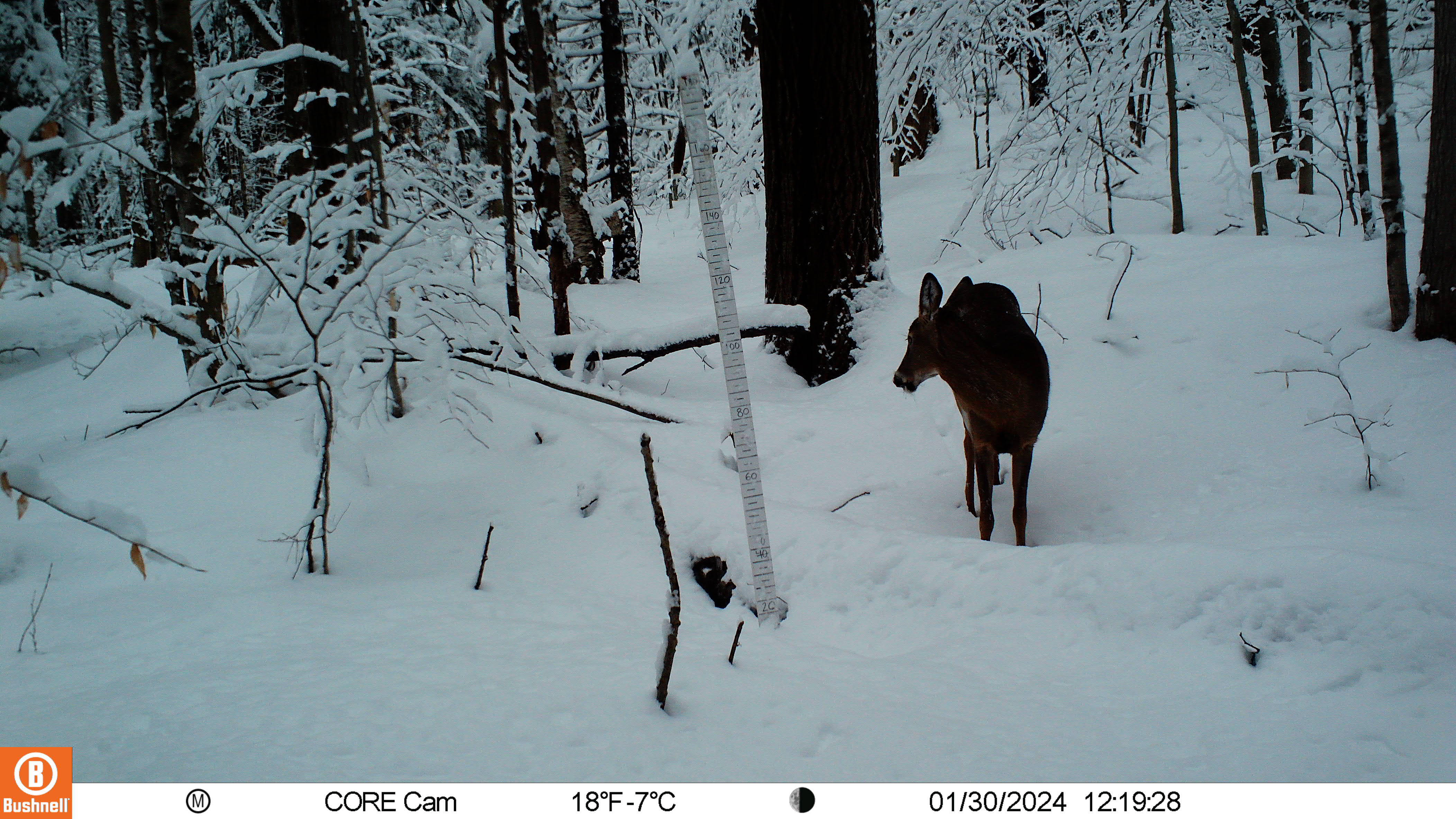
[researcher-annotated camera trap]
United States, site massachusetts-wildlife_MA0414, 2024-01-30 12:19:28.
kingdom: Animalia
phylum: Chordata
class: Mammalia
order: Artiodactyla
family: Cervidae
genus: Odocoileus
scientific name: Odocoileus virginianus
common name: white-tailed deer